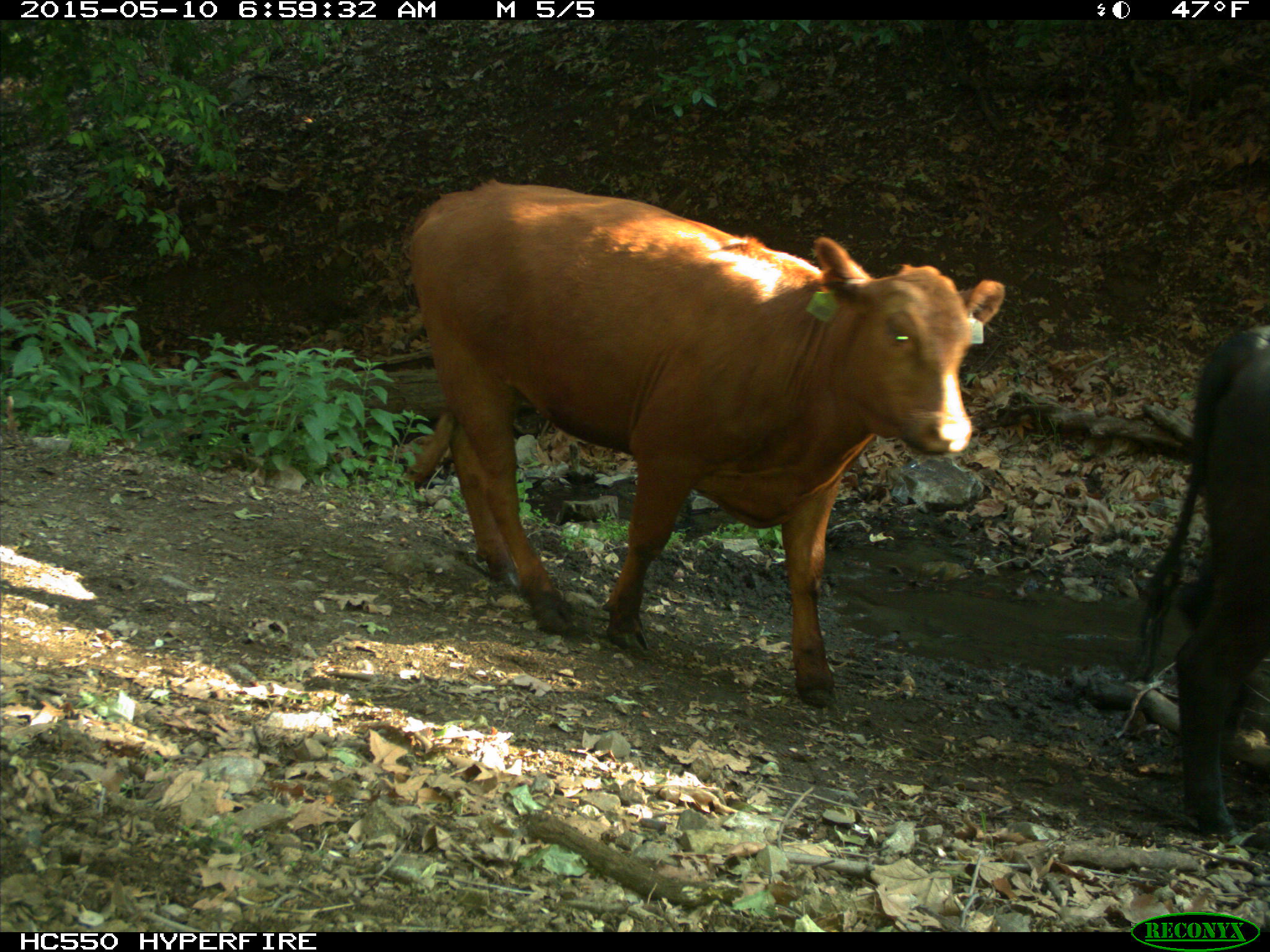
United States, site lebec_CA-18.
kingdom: Animalia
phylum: Chordata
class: Mammalia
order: Artiodactyla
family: Bovidae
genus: Bos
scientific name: Bos taurus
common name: domestic cow